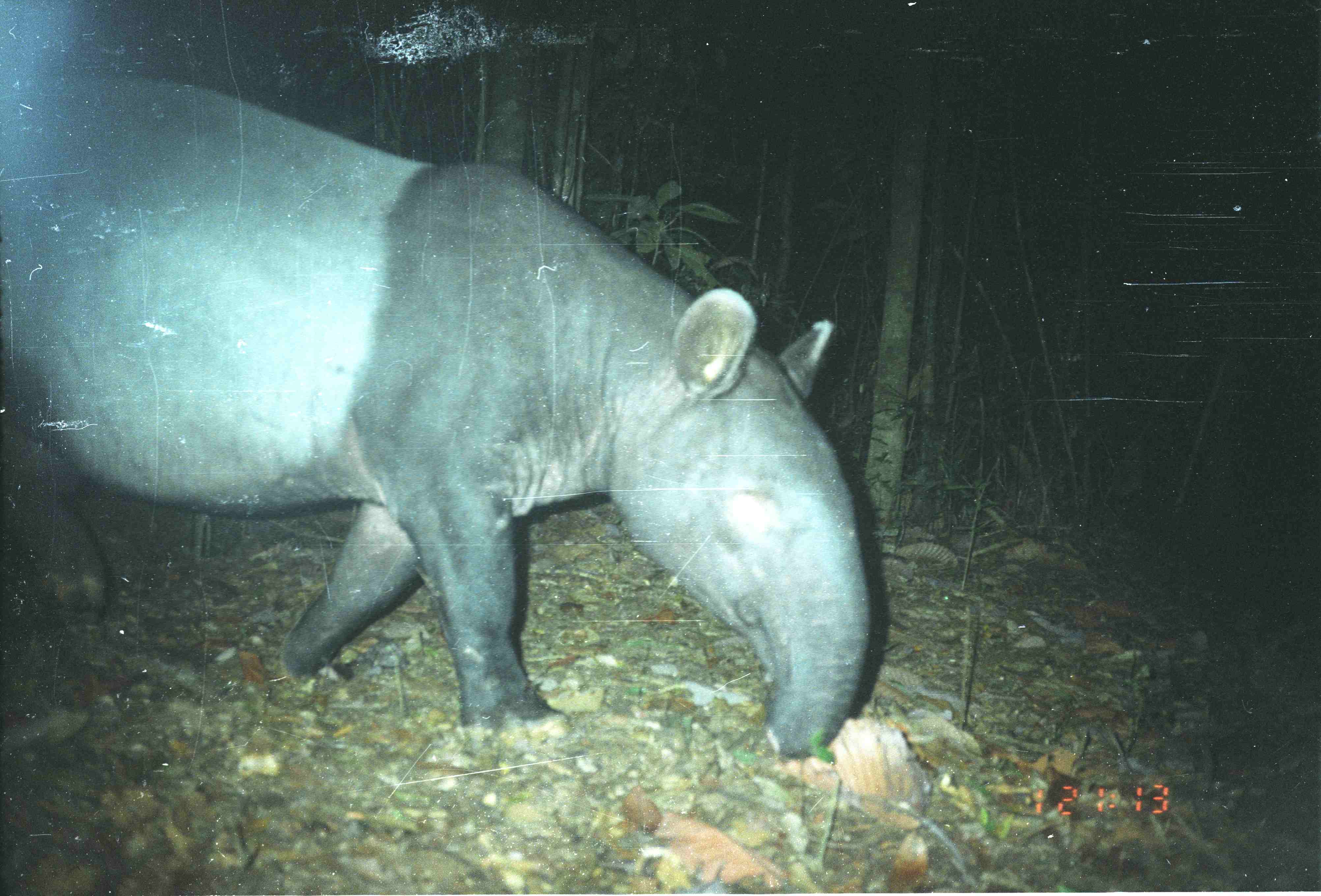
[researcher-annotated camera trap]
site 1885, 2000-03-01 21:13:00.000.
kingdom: Animalia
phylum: Chordata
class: Mammalia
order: Perissodactyla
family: Tapiridae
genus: Tapirus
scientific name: Tapirus indicus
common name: malayan tapir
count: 1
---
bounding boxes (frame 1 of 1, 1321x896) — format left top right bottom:
tapirus indicus: 0 56 875 758